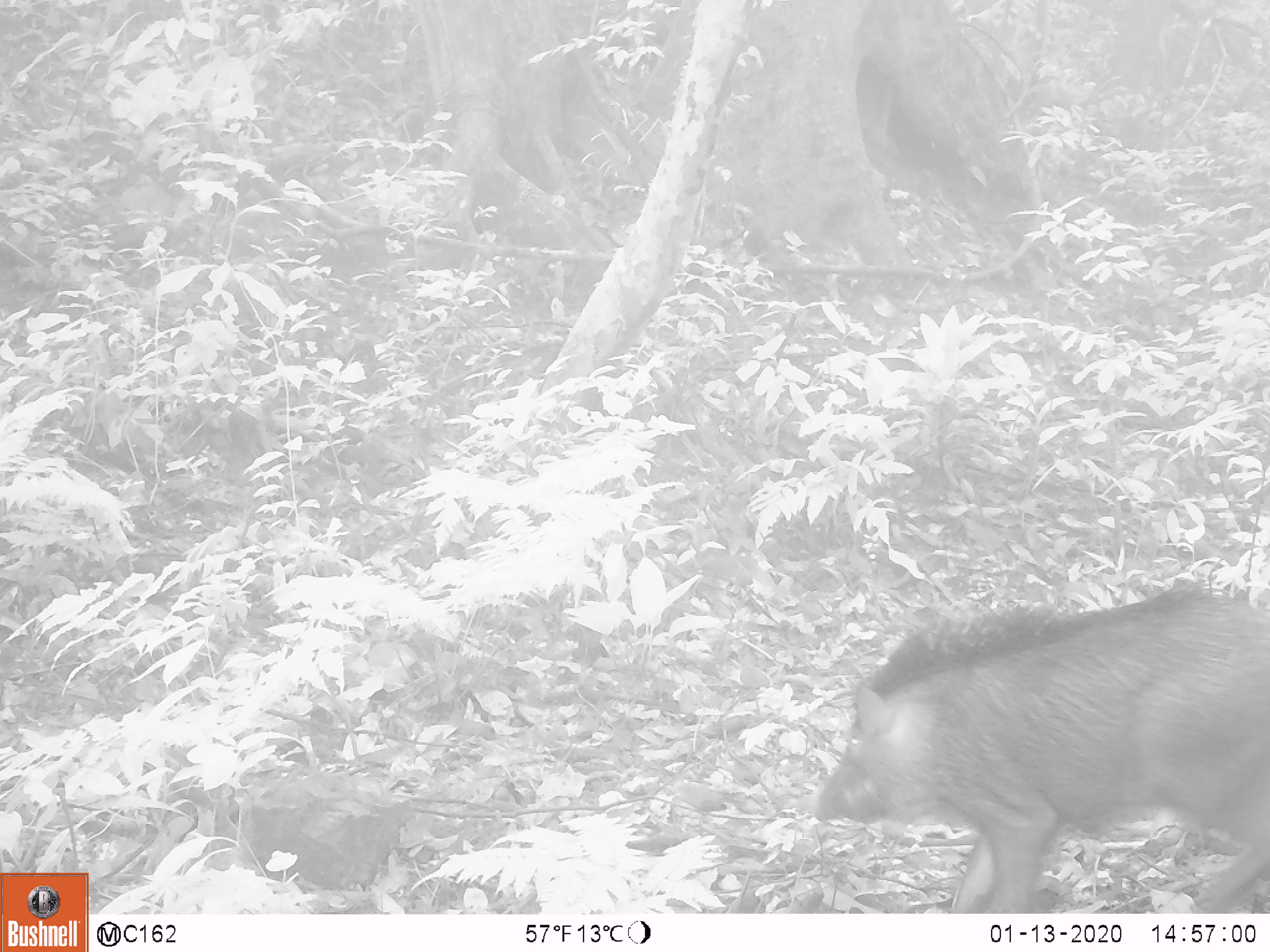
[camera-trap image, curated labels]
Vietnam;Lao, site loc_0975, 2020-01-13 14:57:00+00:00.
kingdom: Animalia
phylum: Chordata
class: Mammalia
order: Artiodactyla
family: Suidae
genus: Sus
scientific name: Sus scrofa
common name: eurasian wild pig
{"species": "eurasian wild pig (Sus scrofa)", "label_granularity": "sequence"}